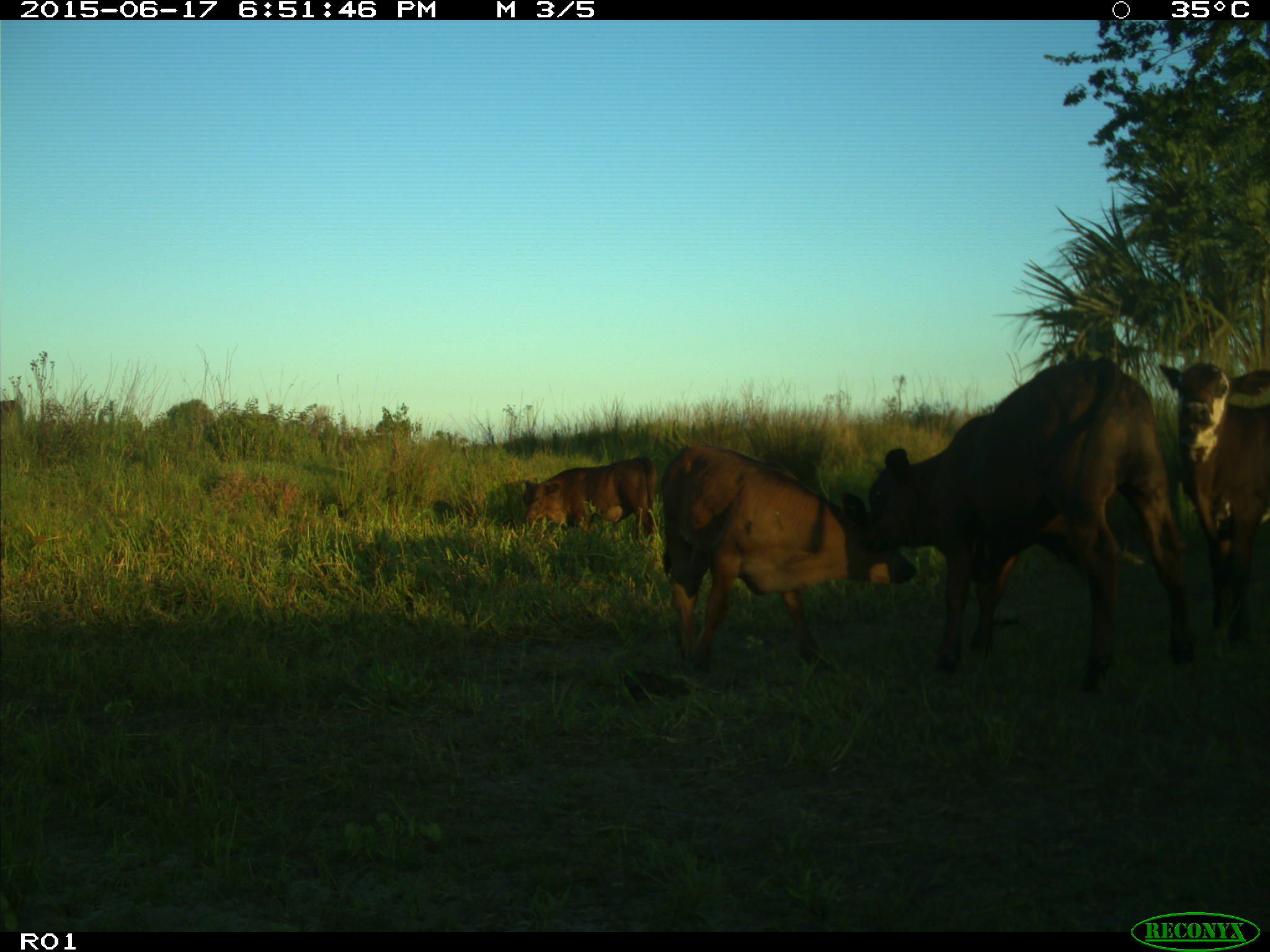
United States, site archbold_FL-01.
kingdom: Animalia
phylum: Chordata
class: Mammalia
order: Artiodactyla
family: Bovidae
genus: Bos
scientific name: Bos taurus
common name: domestic cow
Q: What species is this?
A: Bos taurus (domestic cow).